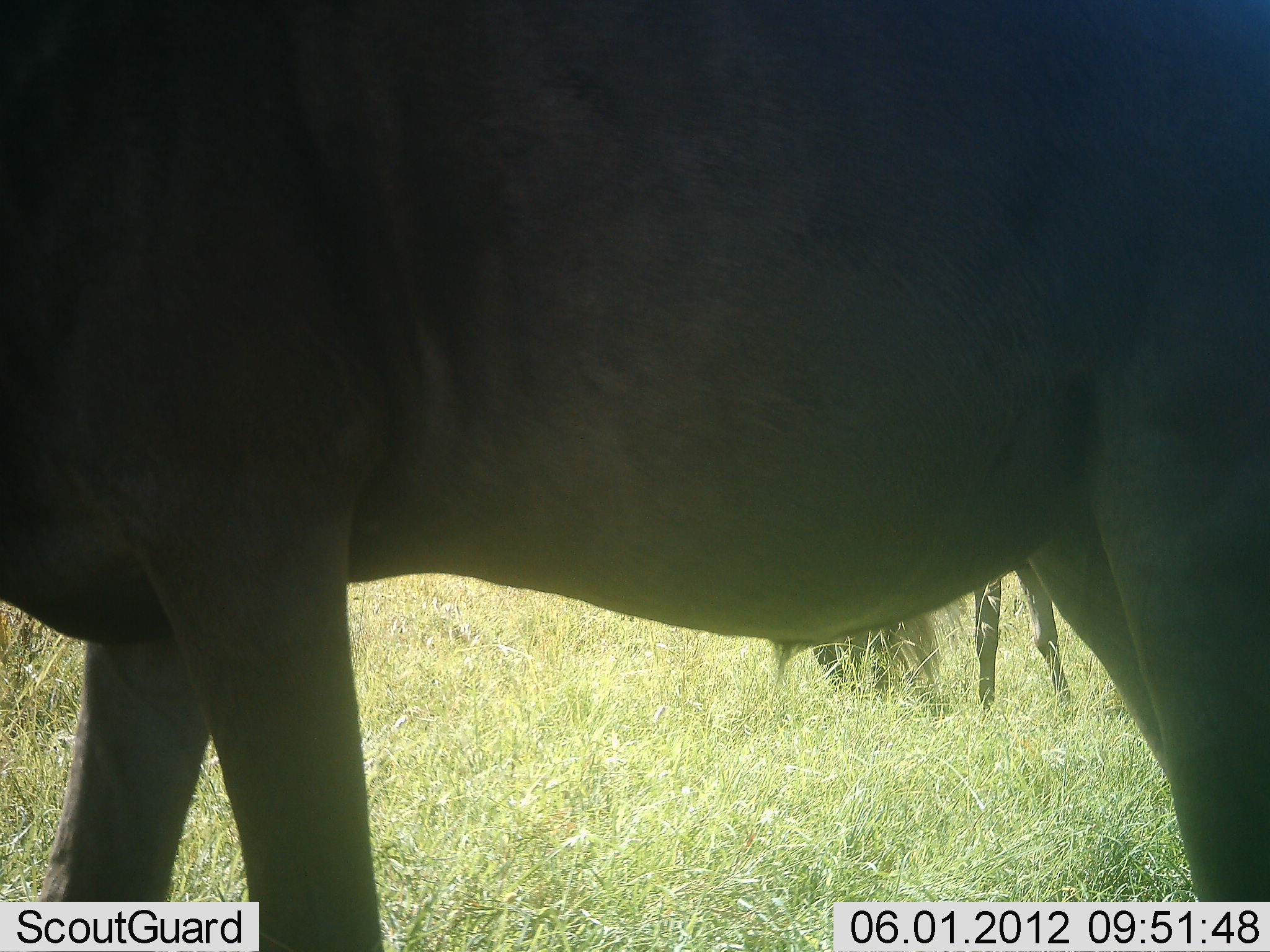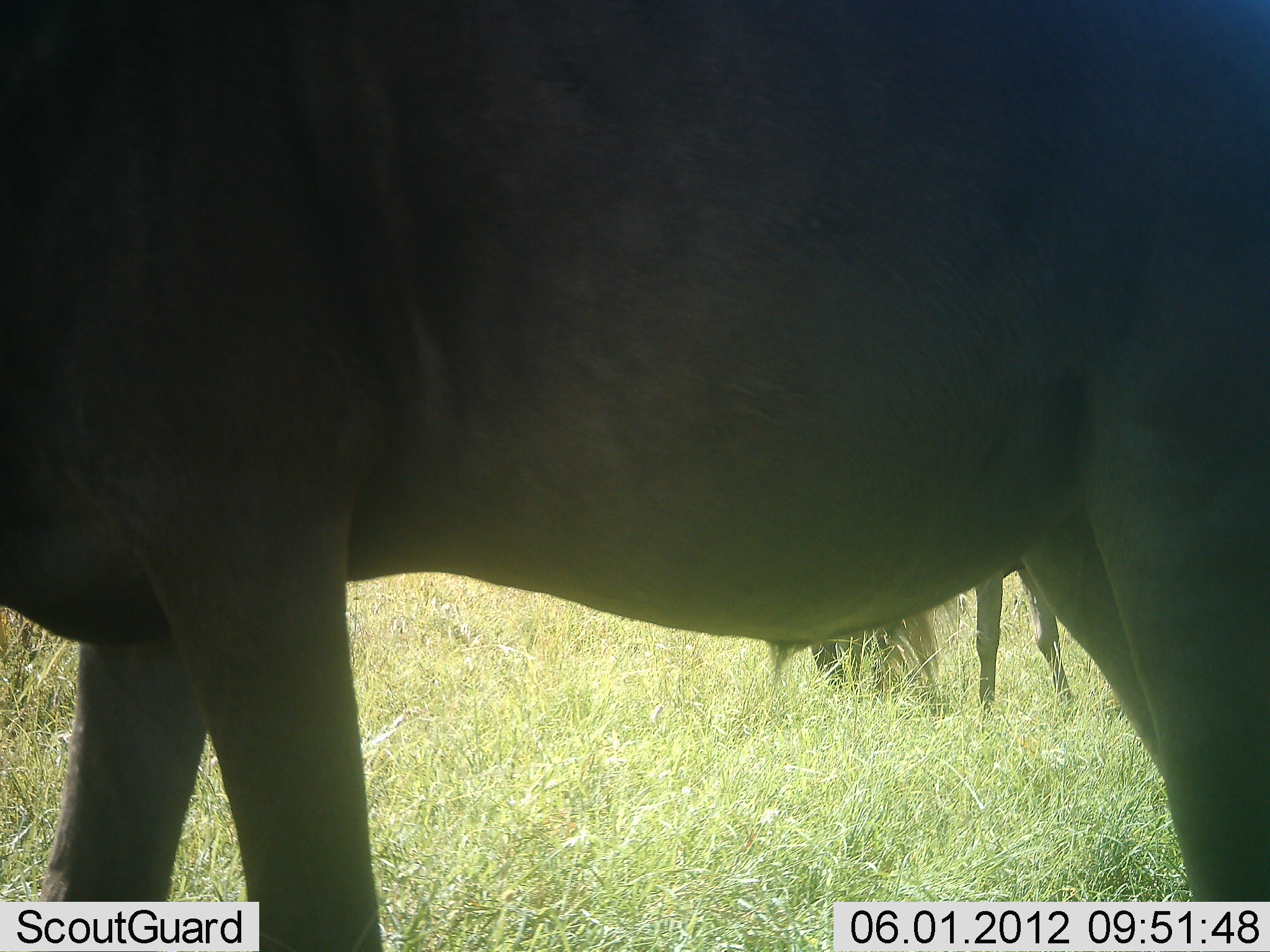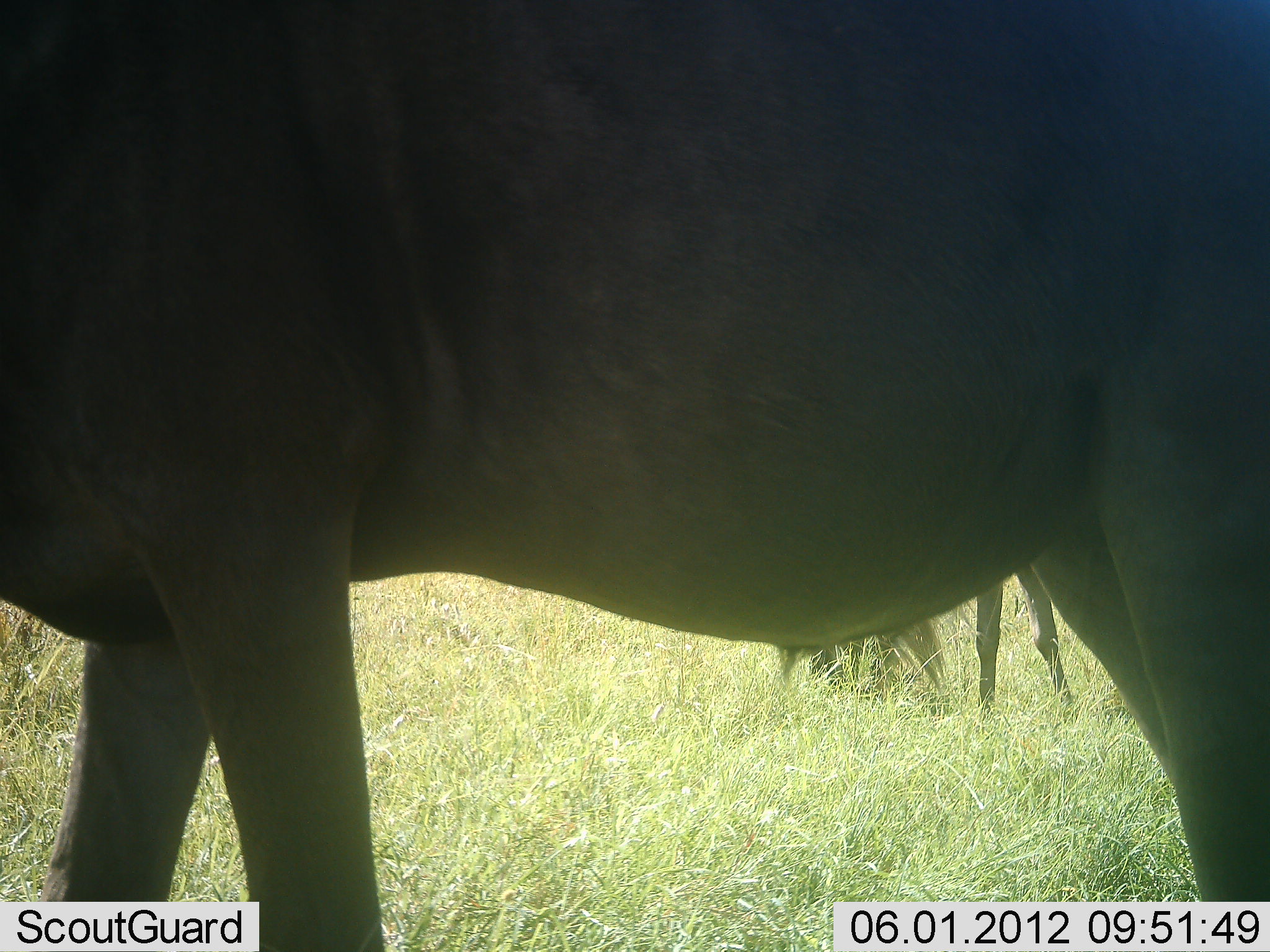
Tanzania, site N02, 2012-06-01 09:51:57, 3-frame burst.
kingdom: Animalia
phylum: Chordata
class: Mammalia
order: Artiodactyla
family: Bovidae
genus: Connochaetes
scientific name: Connochaetes taurinus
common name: blue wildebeest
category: wildebeest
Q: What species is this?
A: Wildebeest (blue wildebeest) (Connochaetes taurinus).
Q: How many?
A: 2.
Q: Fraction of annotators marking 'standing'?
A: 100%.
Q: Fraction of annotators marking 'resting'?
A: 0%.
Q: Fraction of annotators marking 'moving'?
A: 0%.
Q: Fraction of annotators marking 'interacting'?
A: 0%.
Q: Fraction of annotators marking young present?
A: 0%.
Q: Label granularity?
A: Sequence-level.